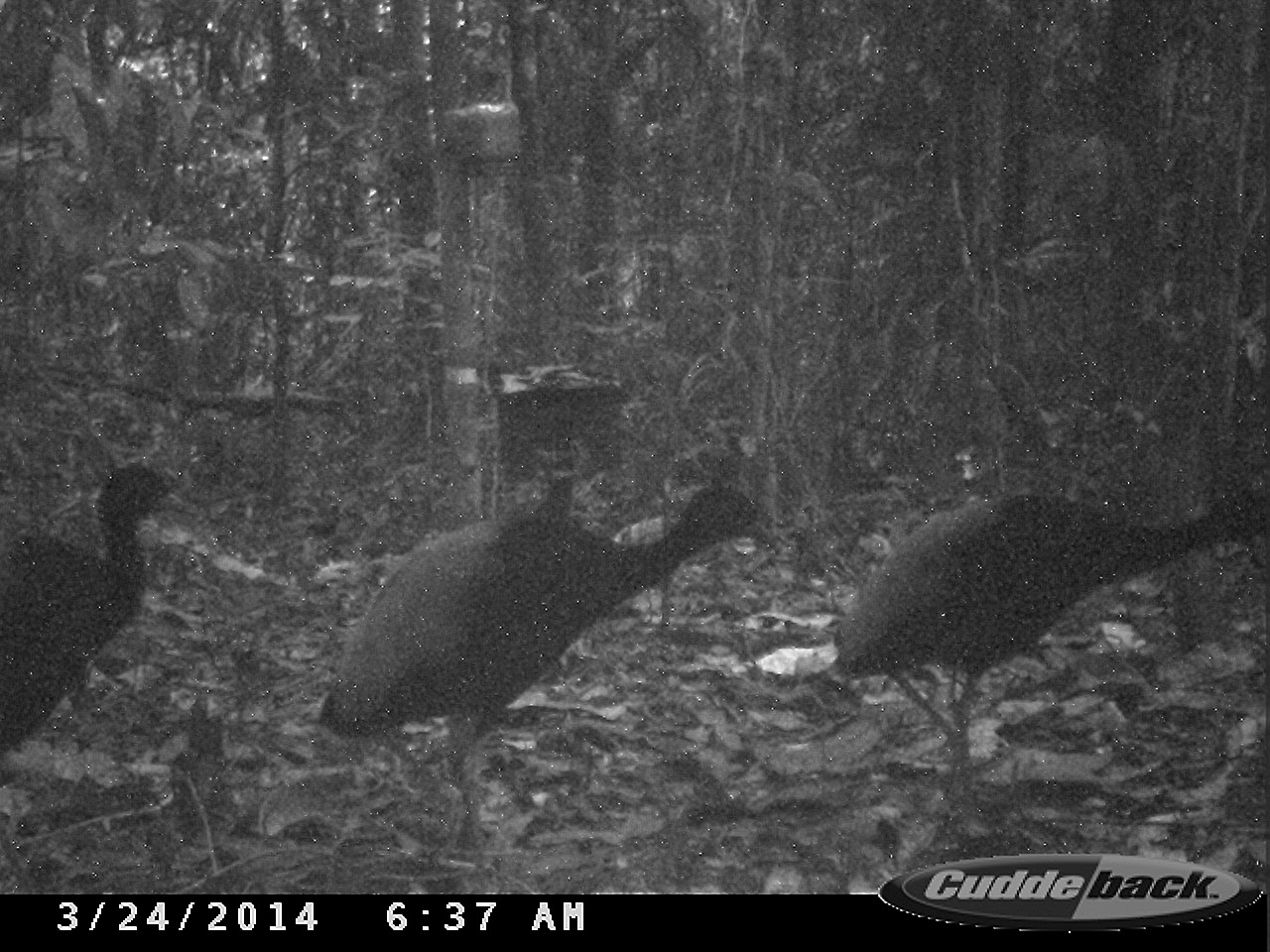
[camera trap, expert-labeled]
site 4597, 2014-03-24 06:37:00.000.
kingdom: Animalia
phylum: Chordata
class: Aves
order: Gruiformes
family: Psophiidae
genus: Psophia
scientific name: Psophia crepitans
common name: gray-winged trumpeter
Psophia crepitans (gray-winged trumpeter), count 9, age adult.